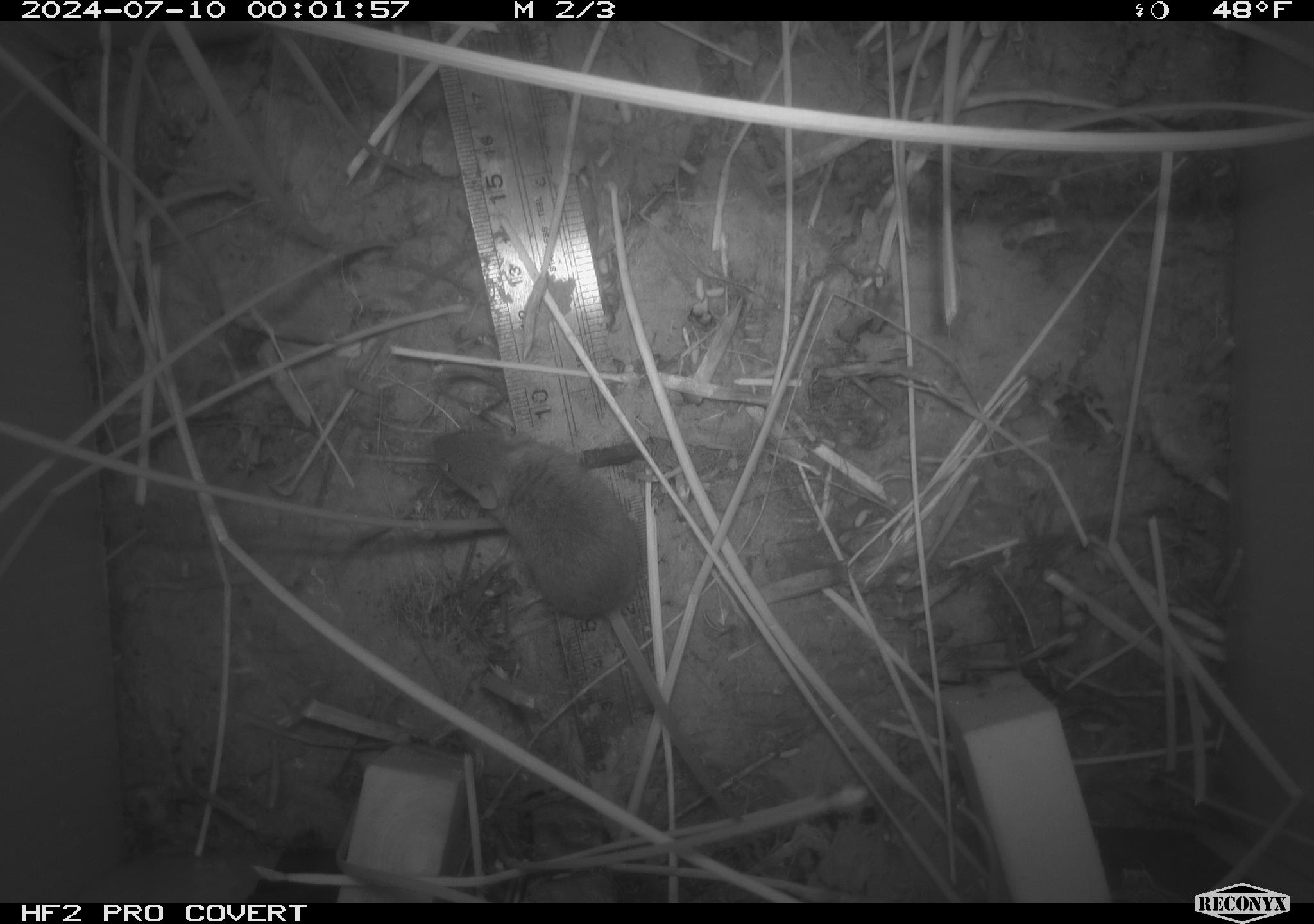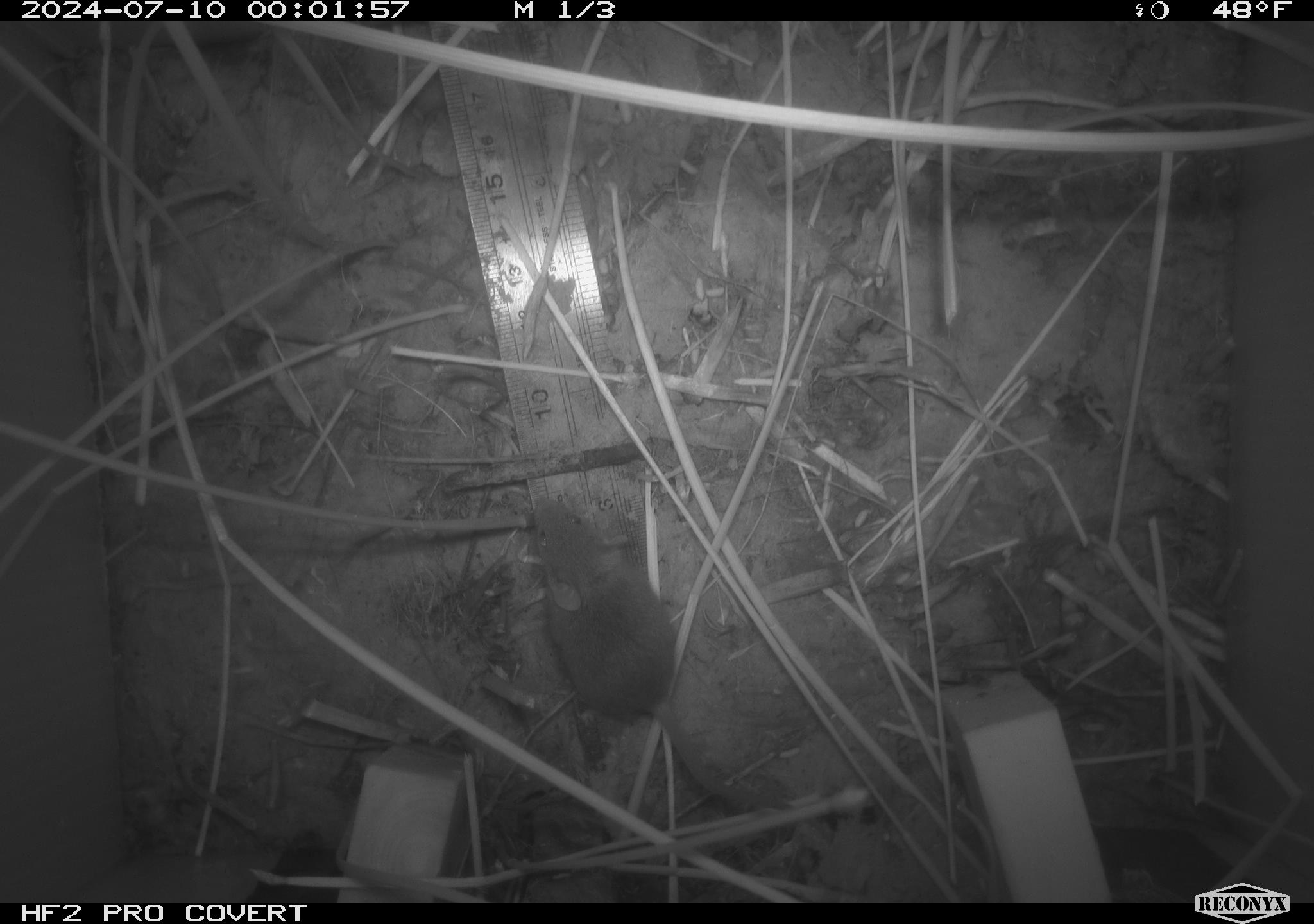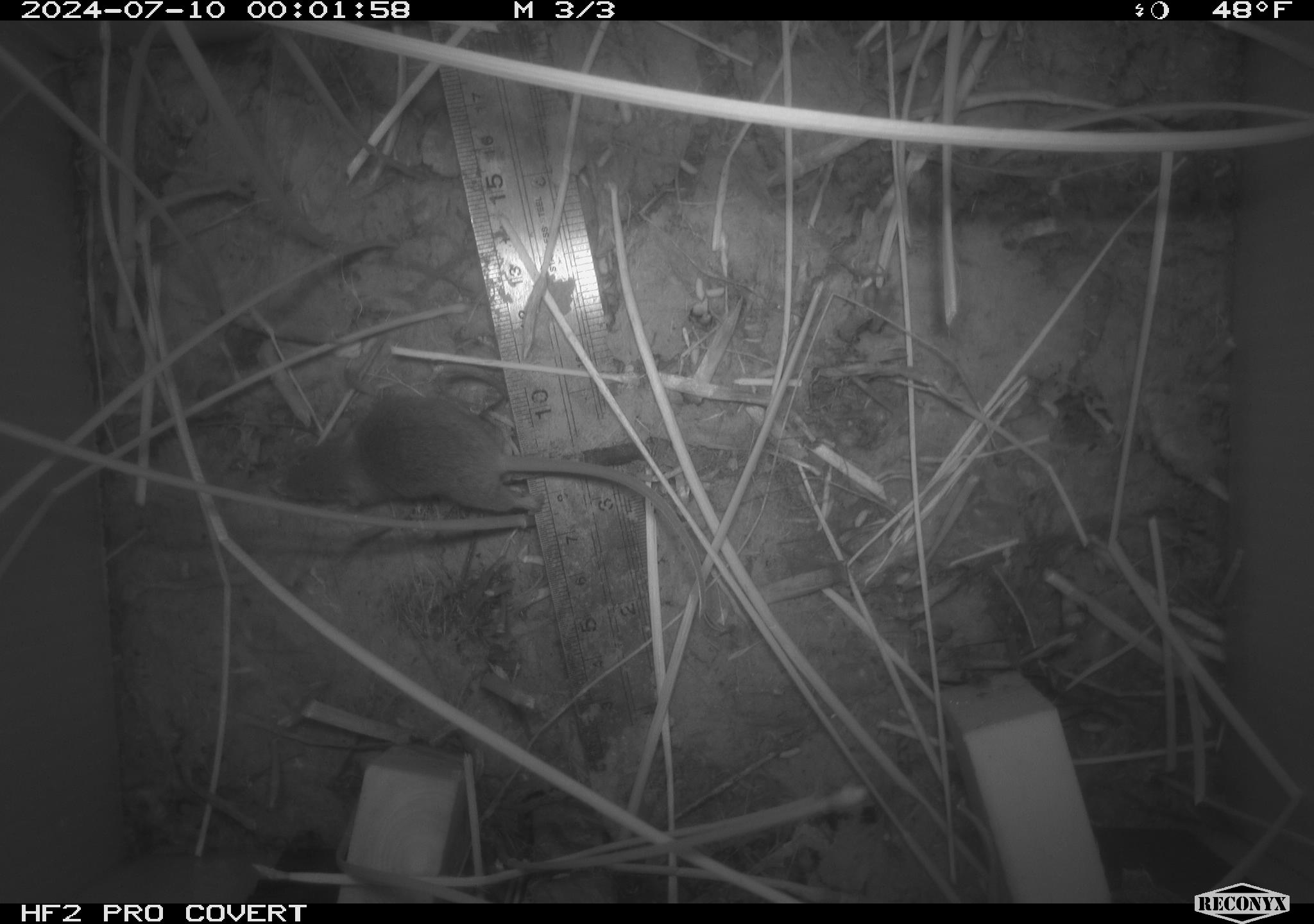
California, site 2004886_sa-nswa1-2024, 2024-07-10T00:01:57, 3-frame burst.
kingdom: Animalia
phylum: Chordata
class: Mammalia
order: Rodentia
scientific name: Rodentia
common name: rodent